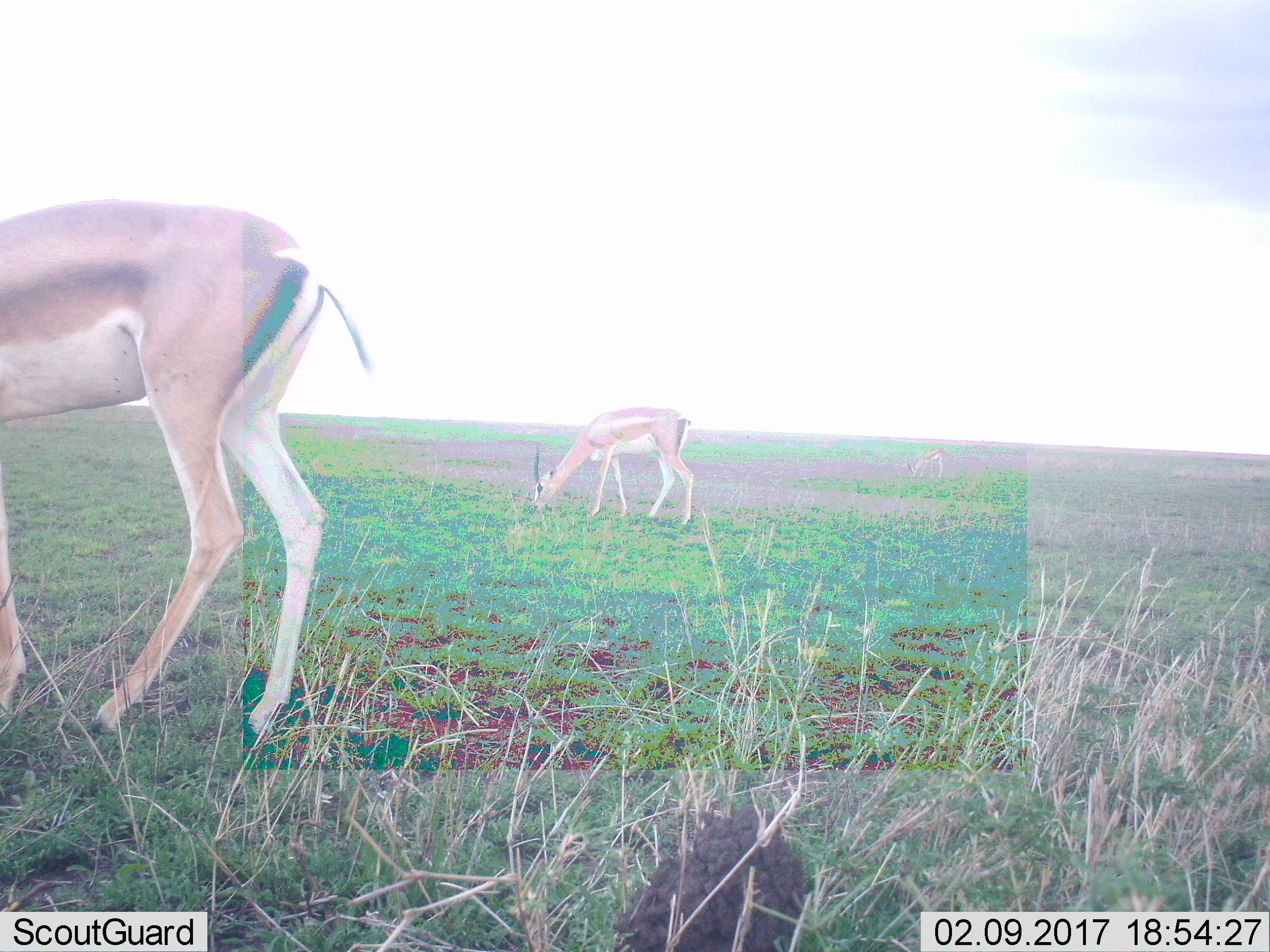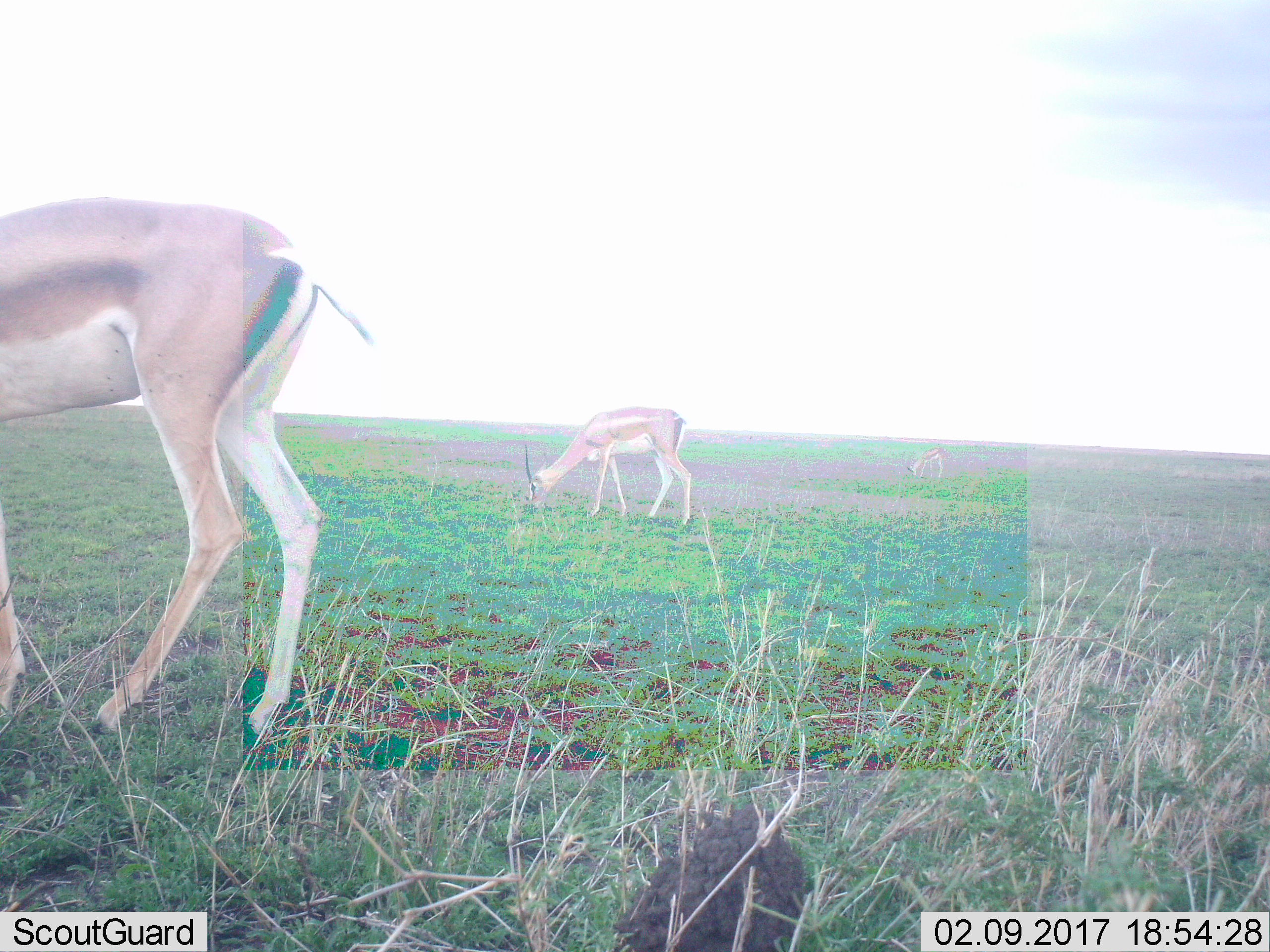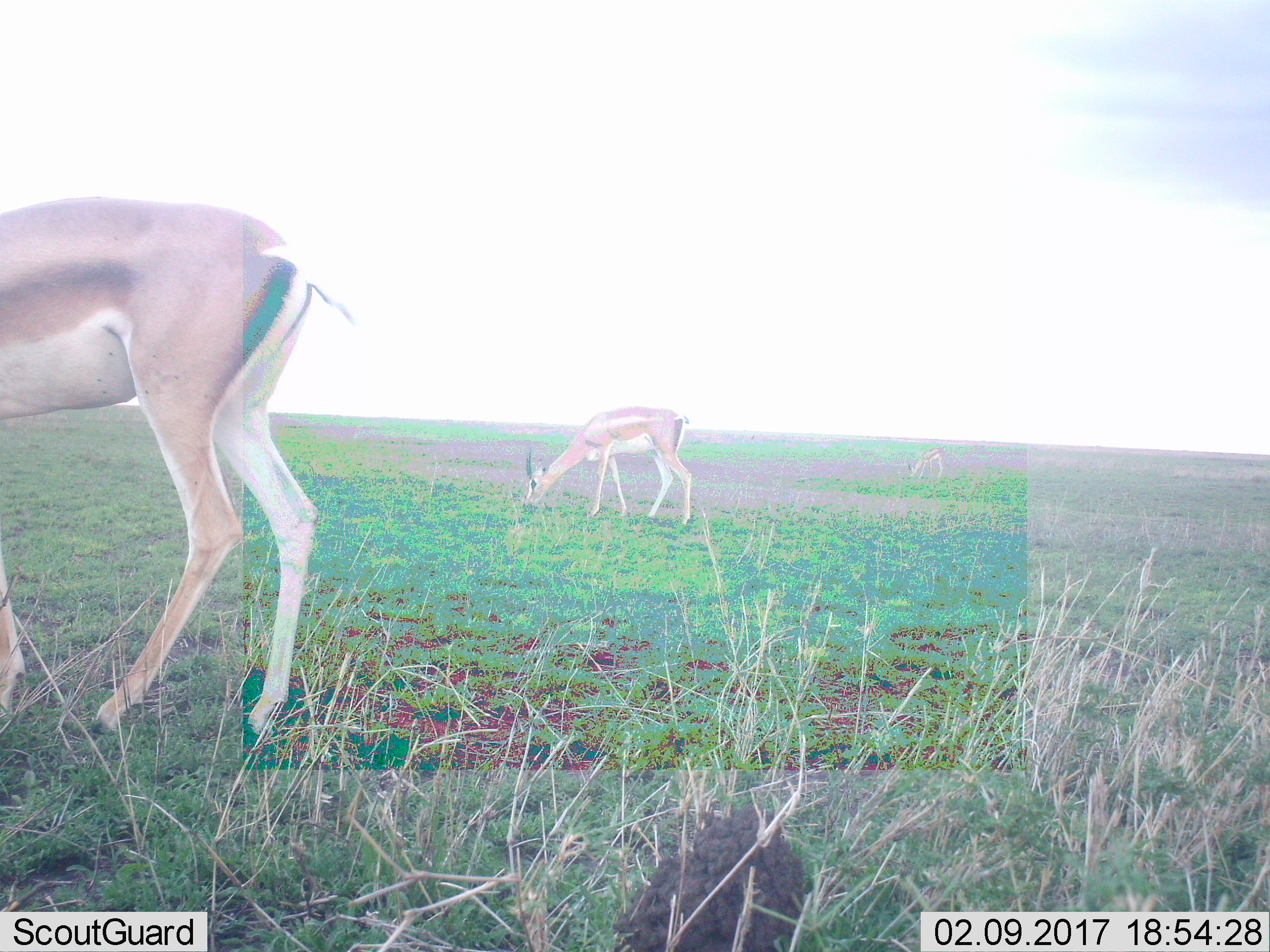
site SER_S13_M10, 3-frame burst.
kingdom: Animalia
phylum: Chordata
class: Mammalia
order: Artiodactyla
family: Bovidae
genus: Eudorcas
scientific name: Eudorcas thomsonii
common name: thomson's gazelle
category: gazellethomsons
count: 2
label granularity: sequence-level